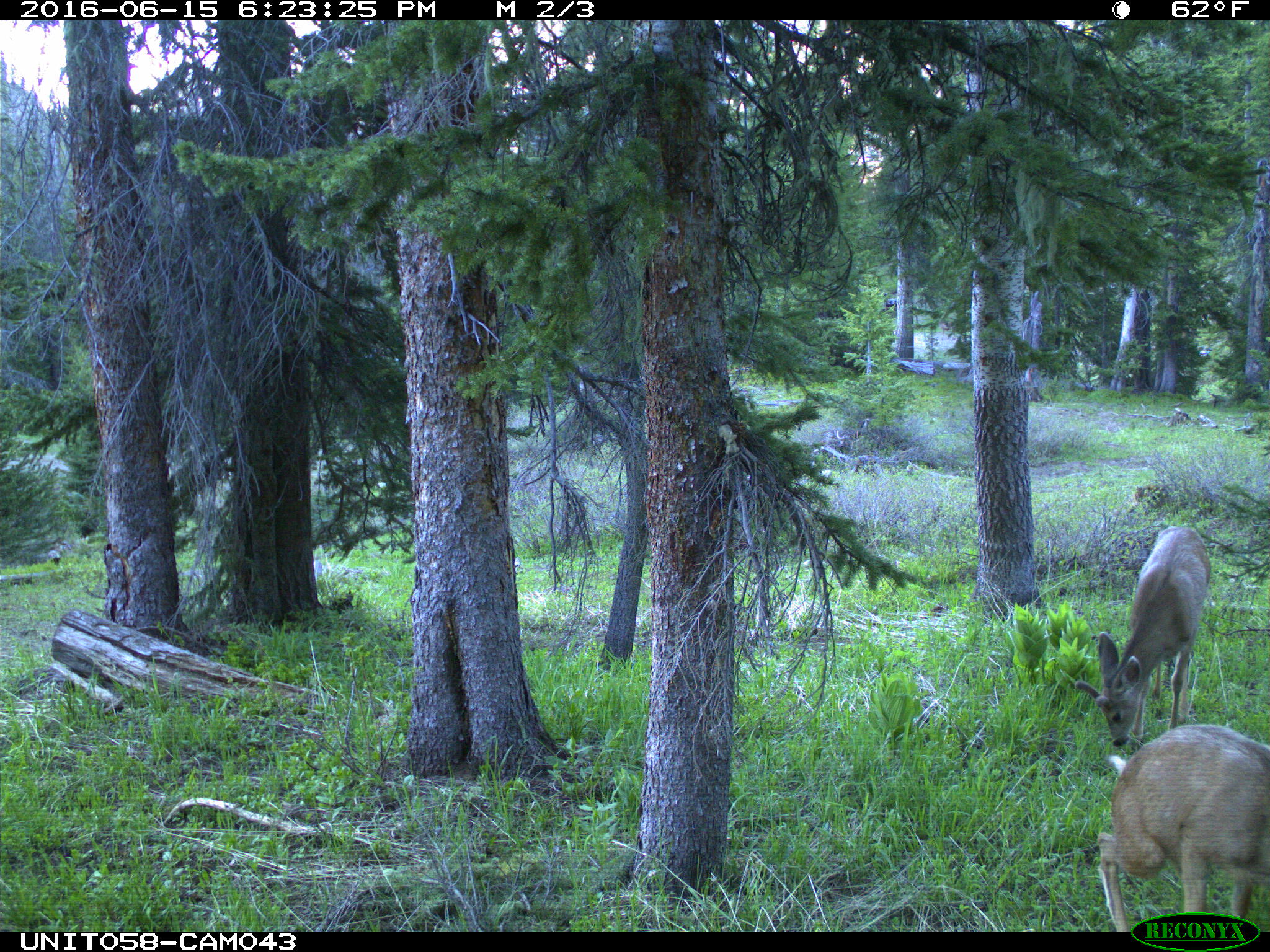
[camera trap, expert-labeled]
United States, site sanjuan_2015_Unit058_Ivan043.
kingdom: Animalia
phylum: Chordata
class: Mammalia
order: Artiodactyla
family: Cervidae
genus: Odocoileus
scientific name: Odocoileus hemionus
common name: mule deer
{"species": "Odocoileus hemionus (mule deer)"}